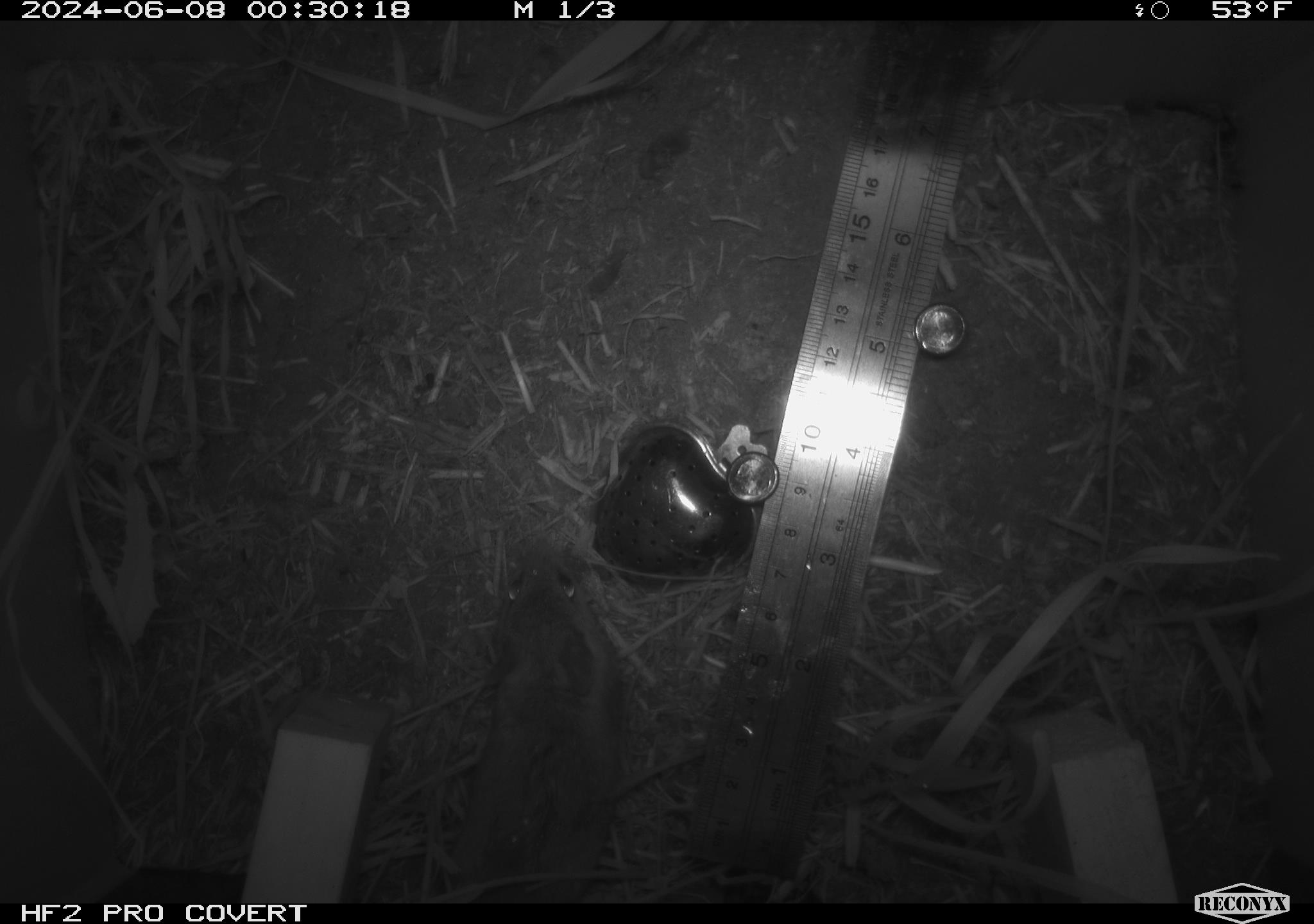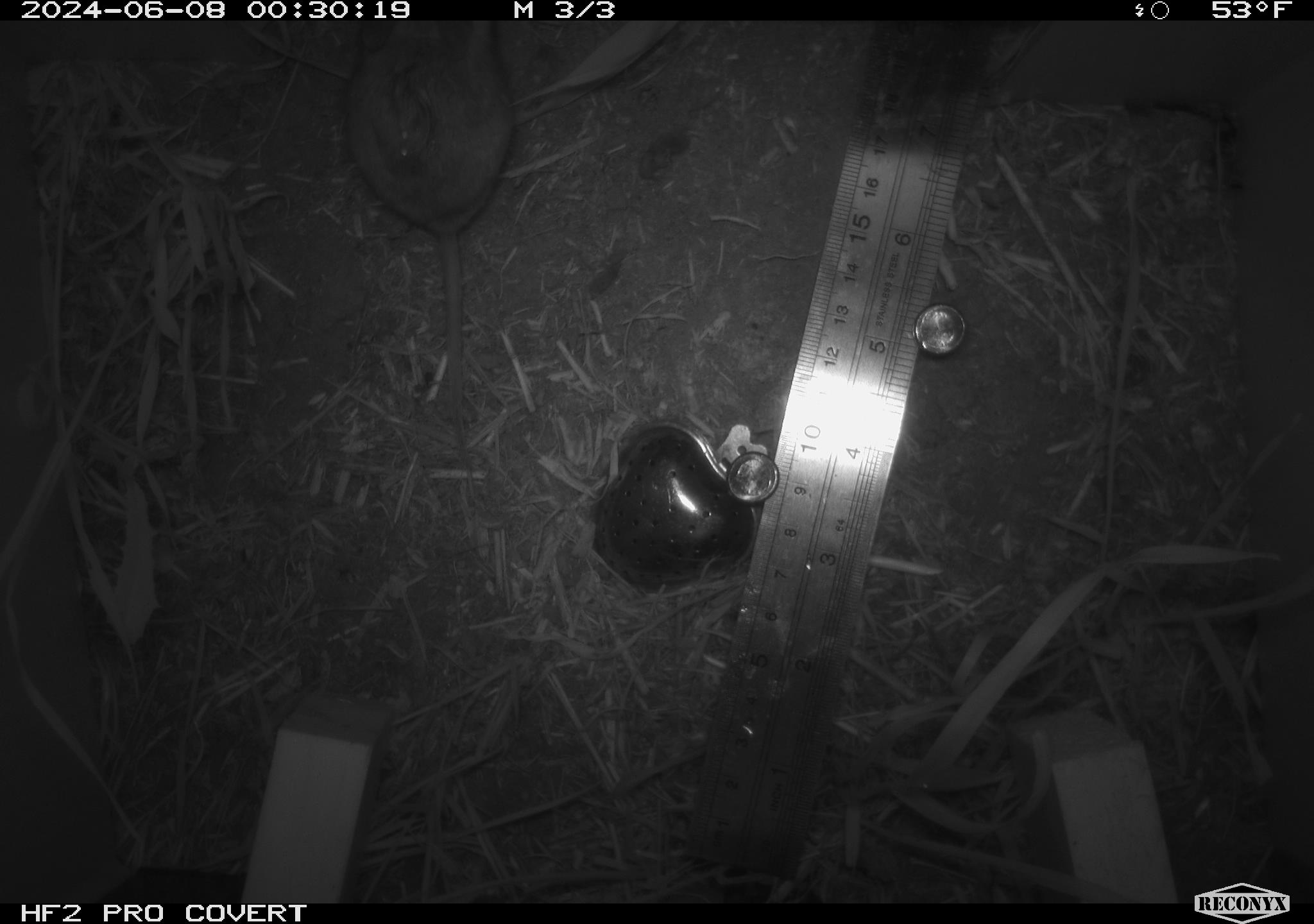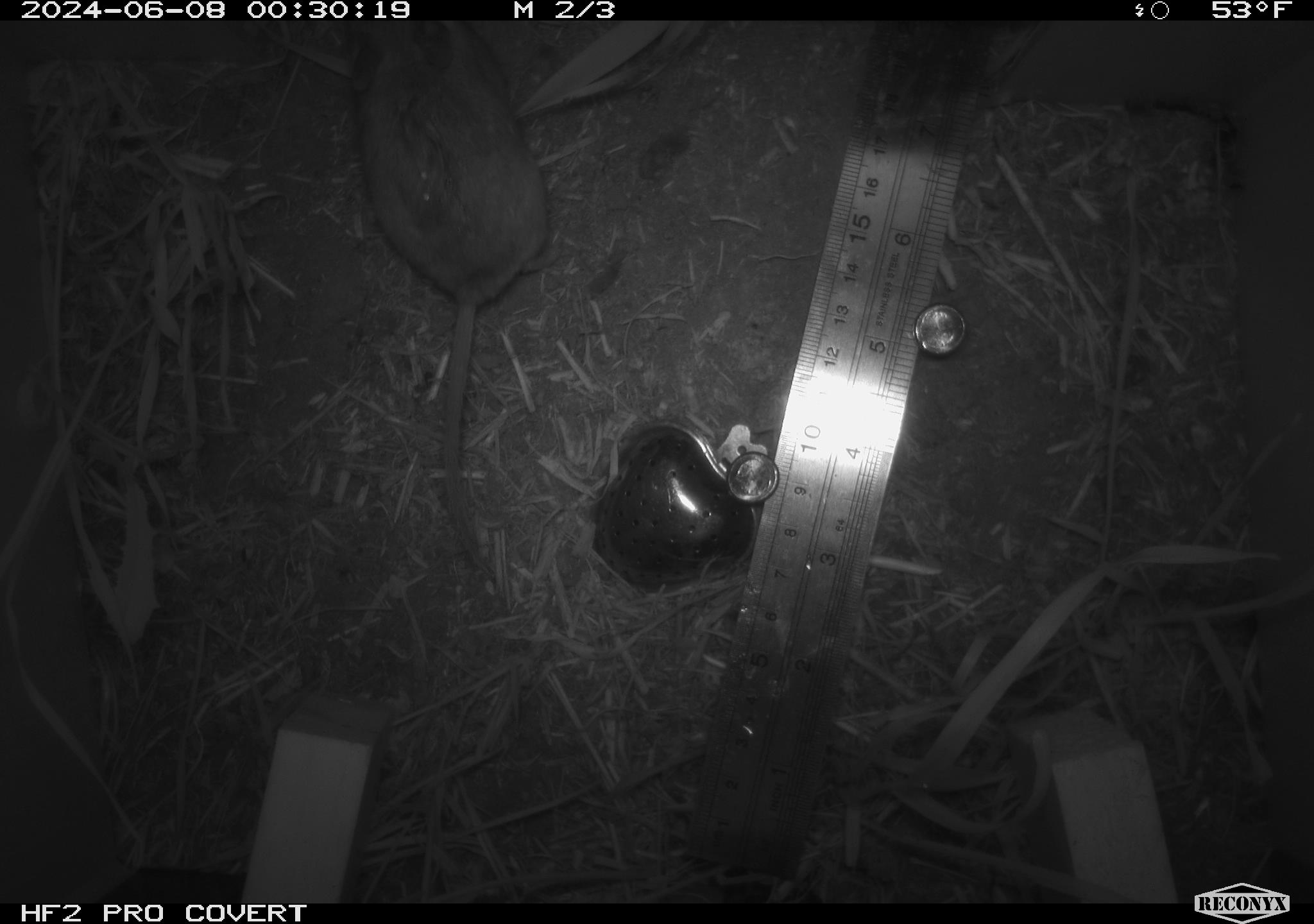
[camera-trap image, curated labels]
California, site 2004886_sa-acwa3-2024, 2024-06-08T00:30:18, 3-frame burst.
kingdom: Animalia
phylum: Chordata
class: Mammalia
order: Rodentia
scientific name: Rodentia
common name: mouse species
Mouse species (Rodentia).